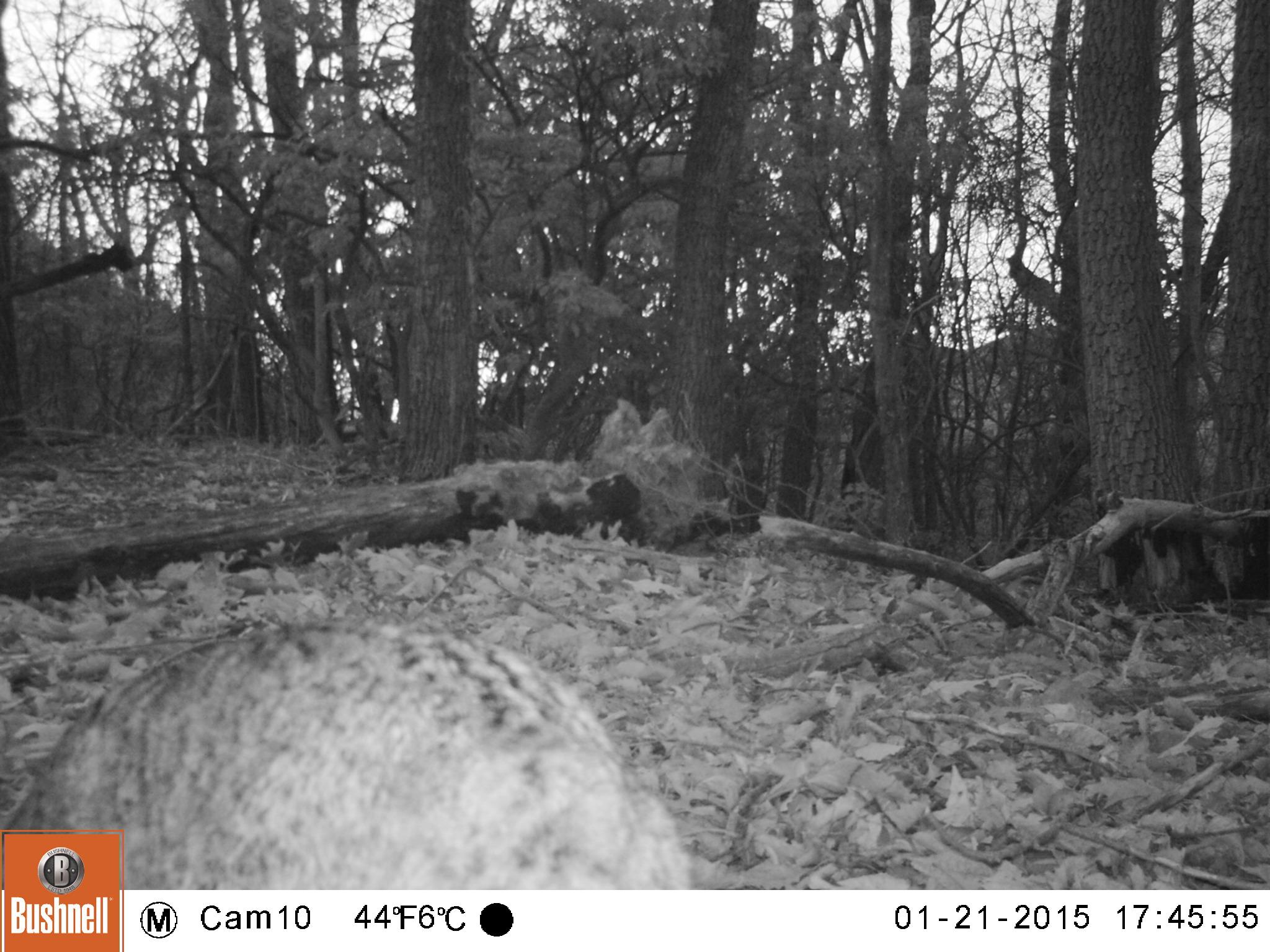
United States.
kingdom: Animalia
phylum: Chordata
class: Mammalia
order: Carnivora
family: Felidae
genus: Lynx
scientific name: Lynx rufus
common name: bobcat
Bobcat (Lynx rufus).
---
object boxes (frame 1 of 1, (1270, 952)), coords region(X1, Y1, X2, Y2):
Bobcat: region(0, 598, 705, 886)